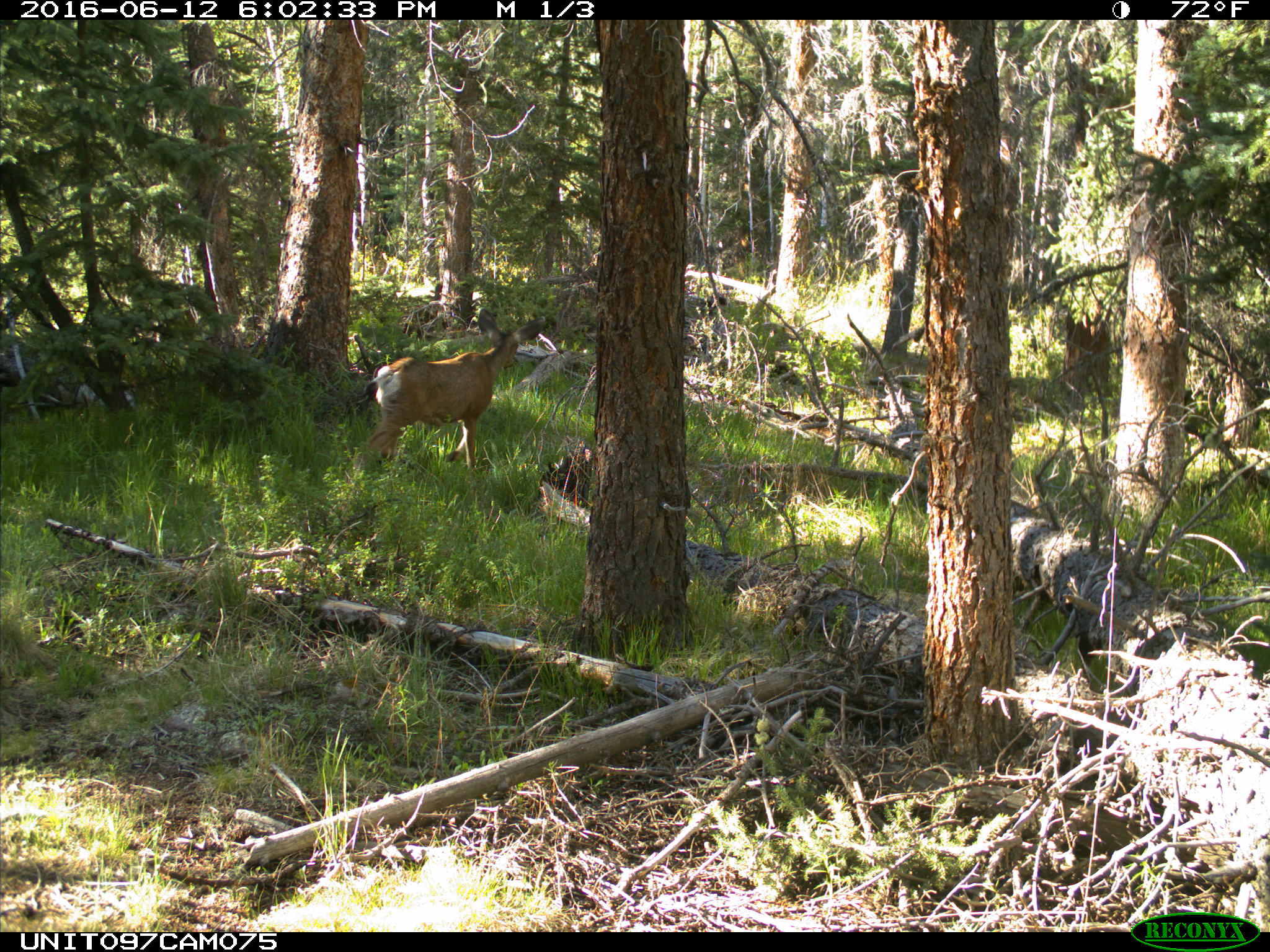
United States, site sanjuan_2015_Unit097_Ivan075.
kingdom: Animalia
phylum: Chordata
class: Mammalia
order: Artiodactyla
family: Cervidae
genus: Odocoileus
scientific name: Odocoileus hemionus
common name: mule deer